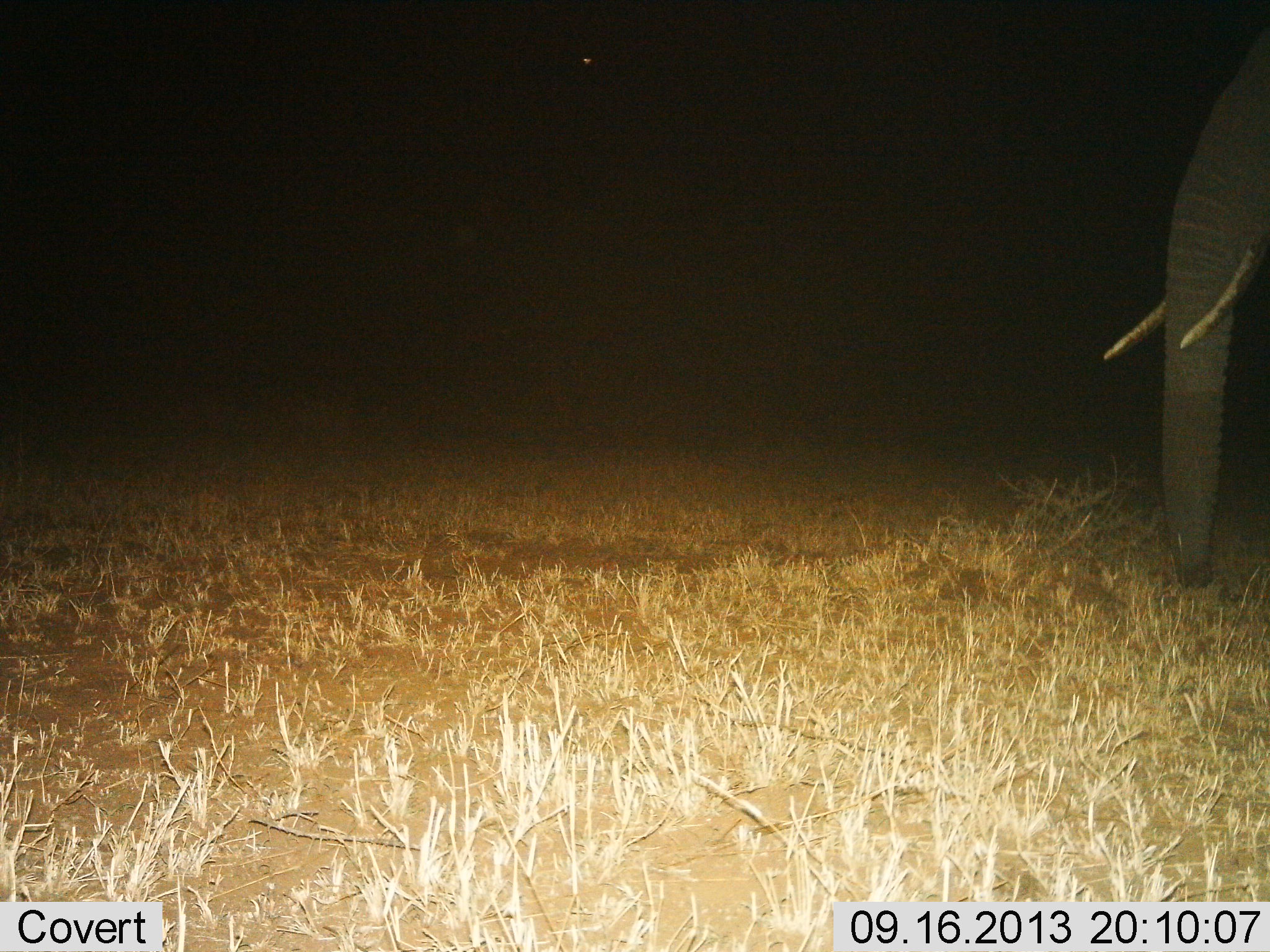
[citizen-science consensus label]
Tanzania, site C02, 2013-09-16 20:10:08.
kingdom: Animalia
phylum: Chordata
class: Mammalia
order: Proboscidea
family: Elephantidae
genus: Loxodonta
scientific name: Loxodonta africana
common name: african bush elephant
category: elephant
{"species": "elephant (african bush elephant) (Loxodonta africana)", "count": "1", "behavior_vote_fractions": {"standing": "89%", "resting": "0%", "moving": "11%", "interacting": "0%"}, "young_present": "0%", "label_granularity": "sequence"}